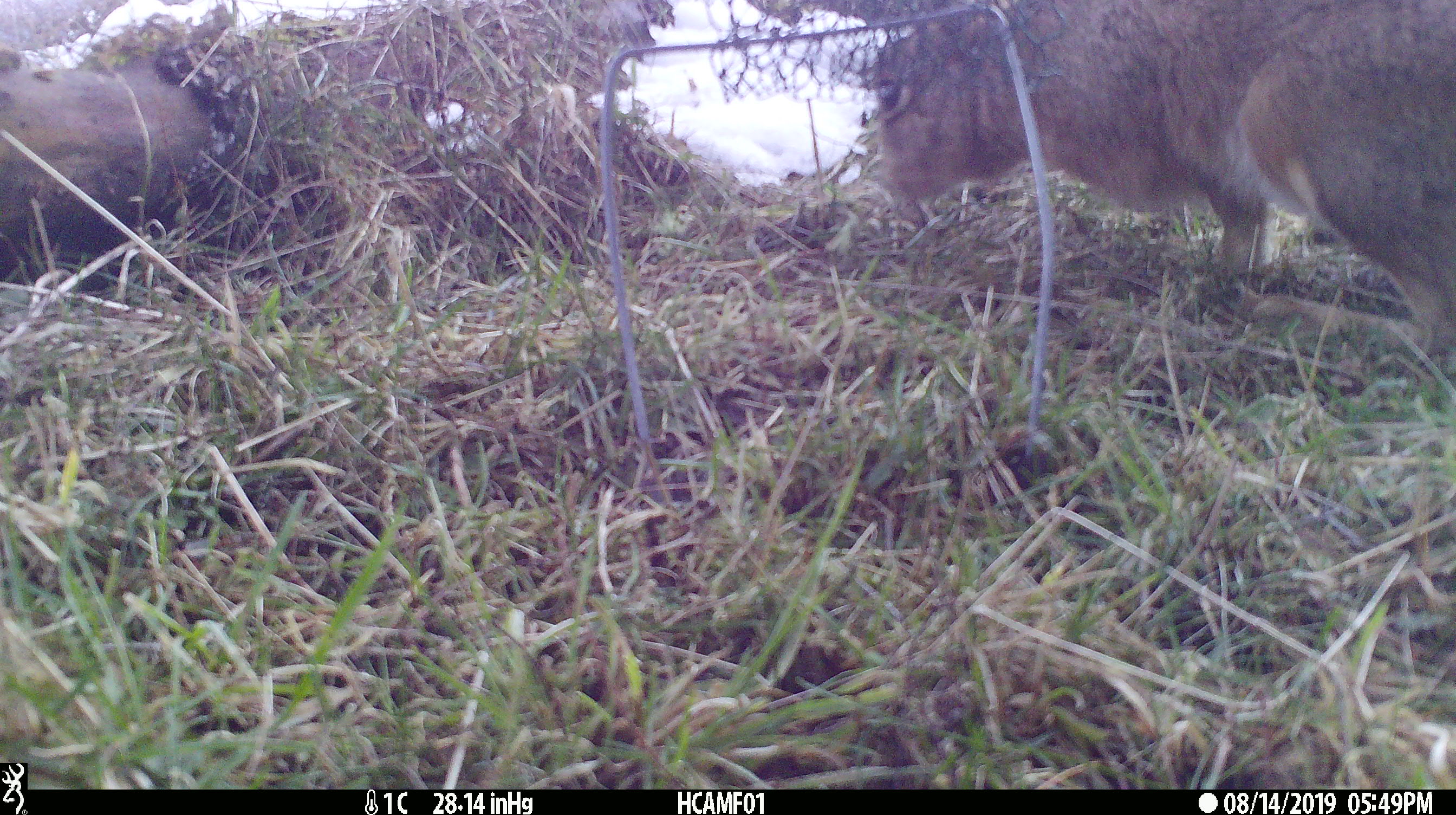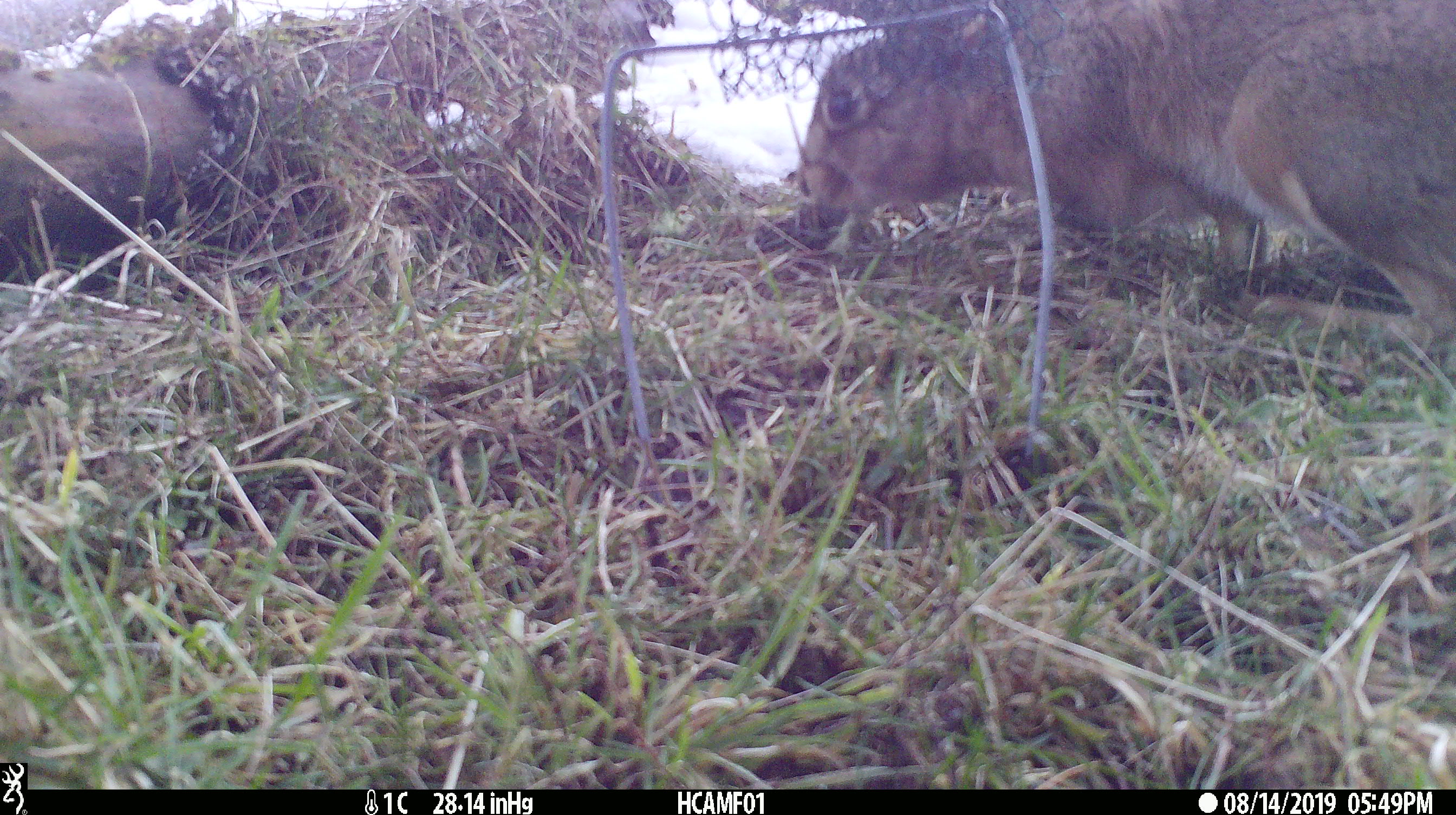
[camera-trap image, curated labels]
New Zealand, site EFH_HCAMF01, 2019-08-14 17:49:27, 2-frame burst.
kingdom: Animalia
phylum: Chordata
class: Mammalia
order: Lagomorpha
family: Leporidae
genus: Lepus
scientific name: Lepus europaeus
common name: brown hare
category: hare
Hare (brown hare) (Lepus europaeus).